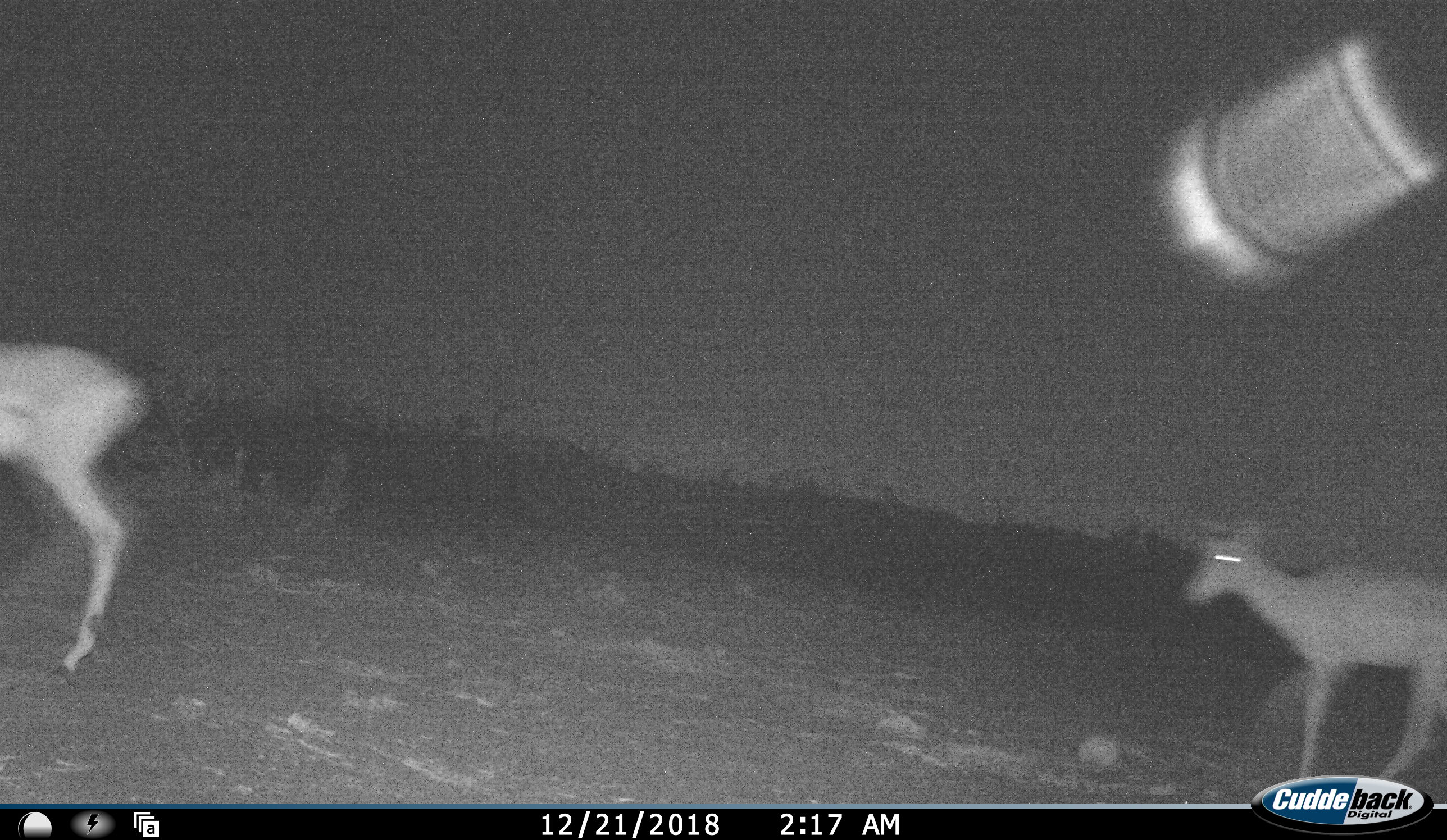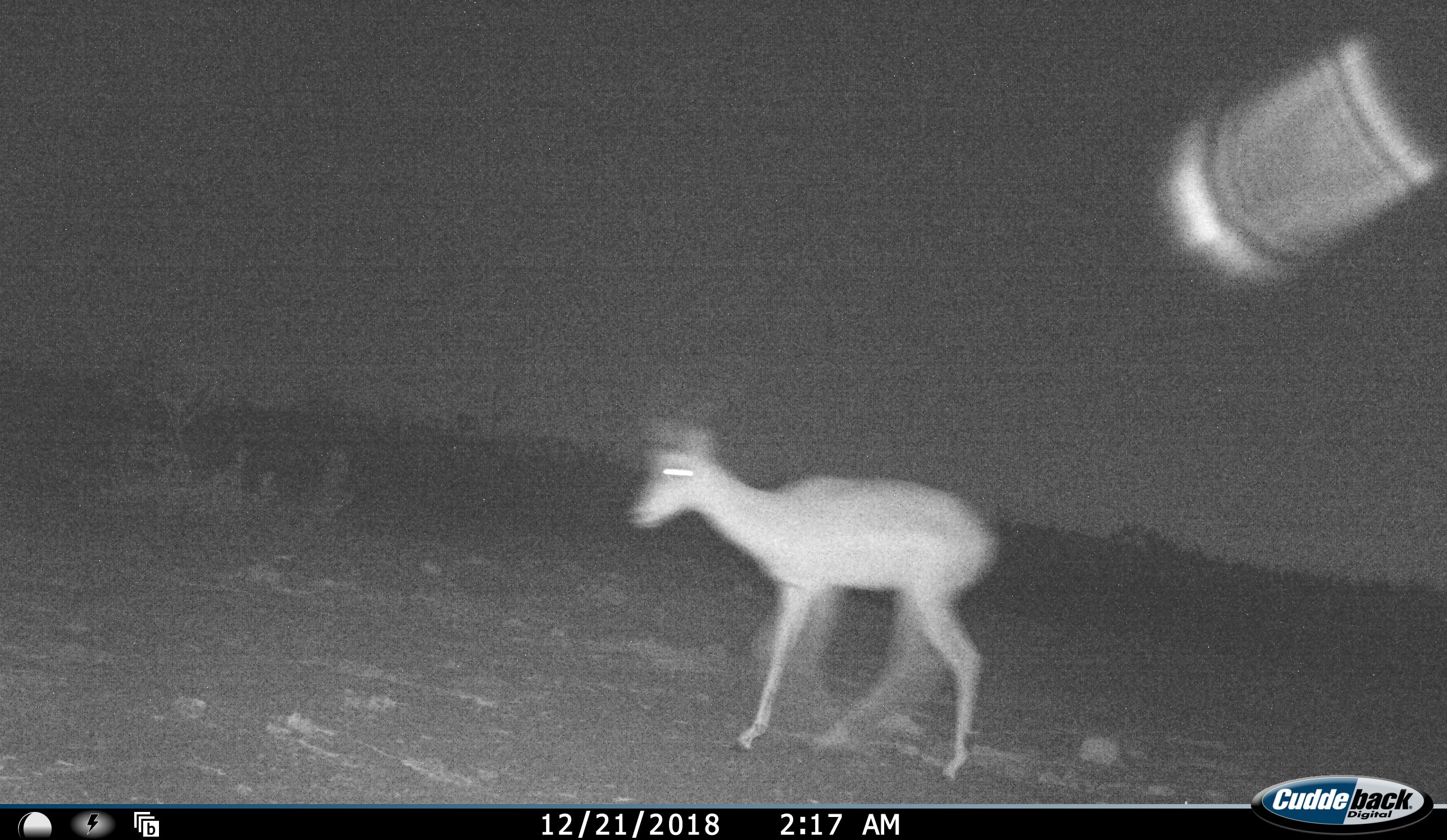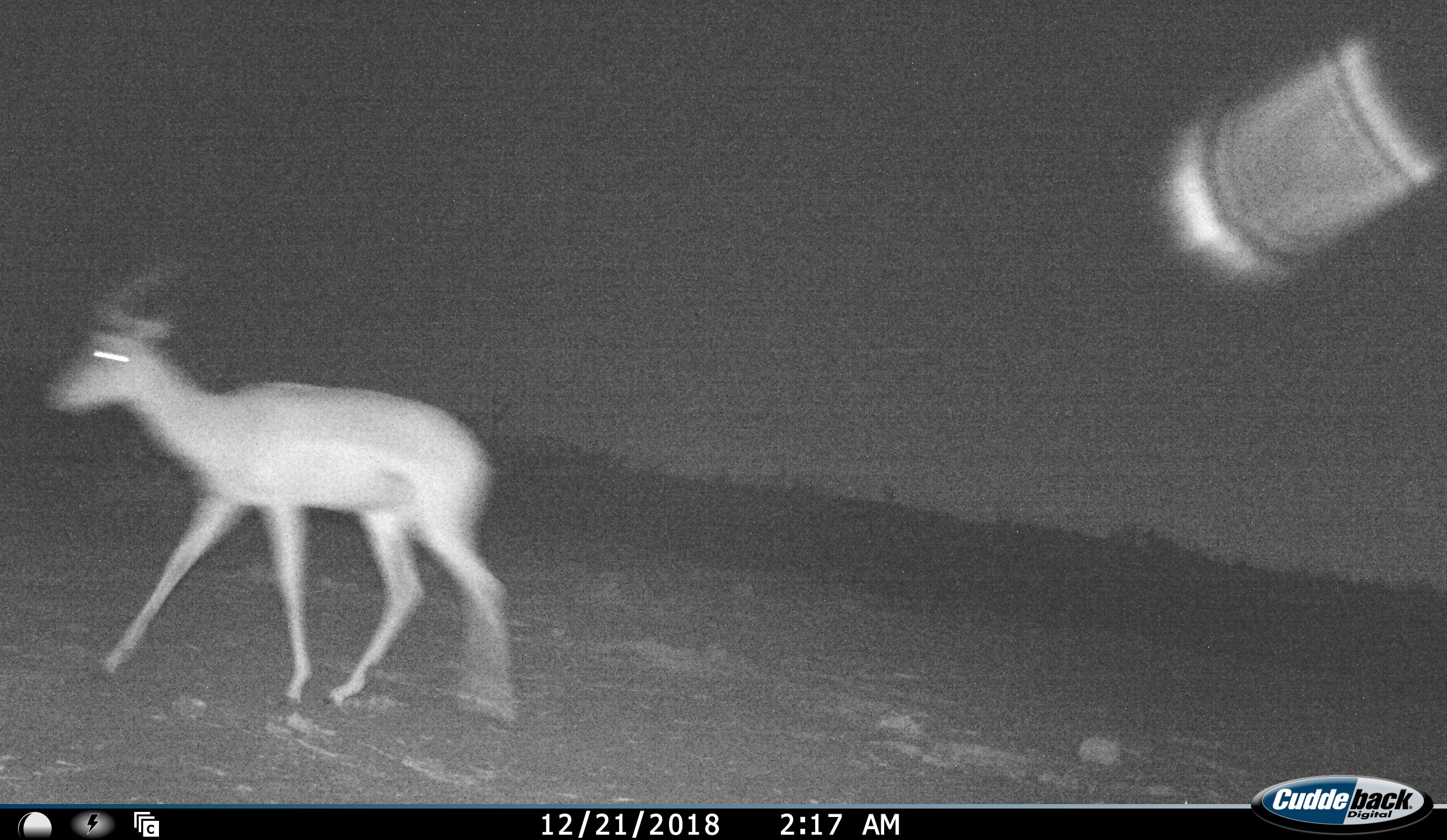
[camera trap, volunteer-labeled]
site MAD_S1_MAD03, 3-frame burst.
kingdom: Animalia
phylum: Chordata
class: Mammalia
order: Artiodactyla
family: Bovidae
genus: Aepyceros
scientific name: Aepyceros melampus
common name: impala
Impala (Aepyceros melampus), count 2. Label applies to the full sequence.